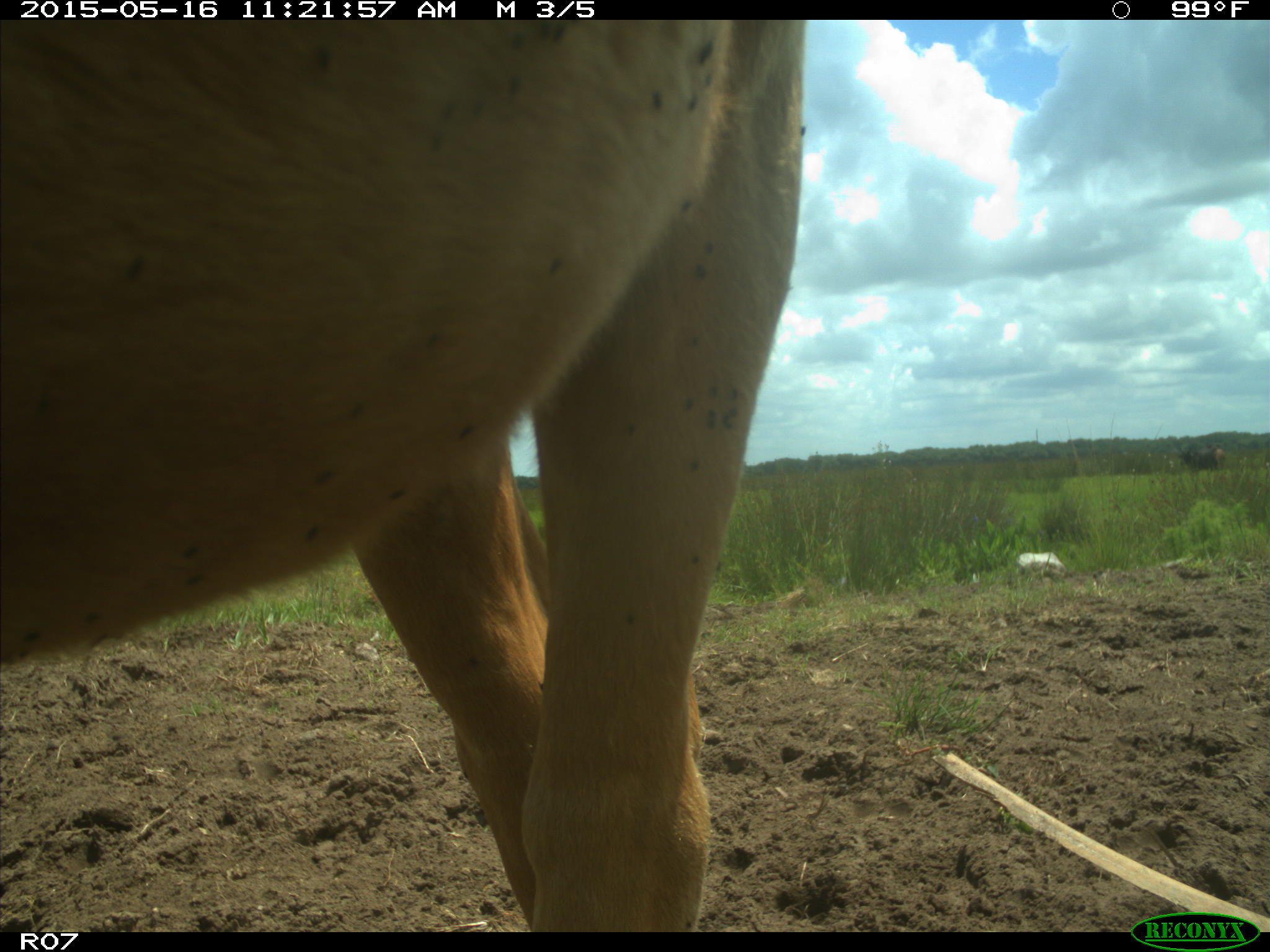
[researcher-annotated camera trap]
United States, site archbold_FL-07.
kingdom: Animalia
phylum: Chordata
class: Mammalia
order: Artiodactyla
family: Bovidae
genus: Bos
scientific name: Bos taurus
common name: domestic cow